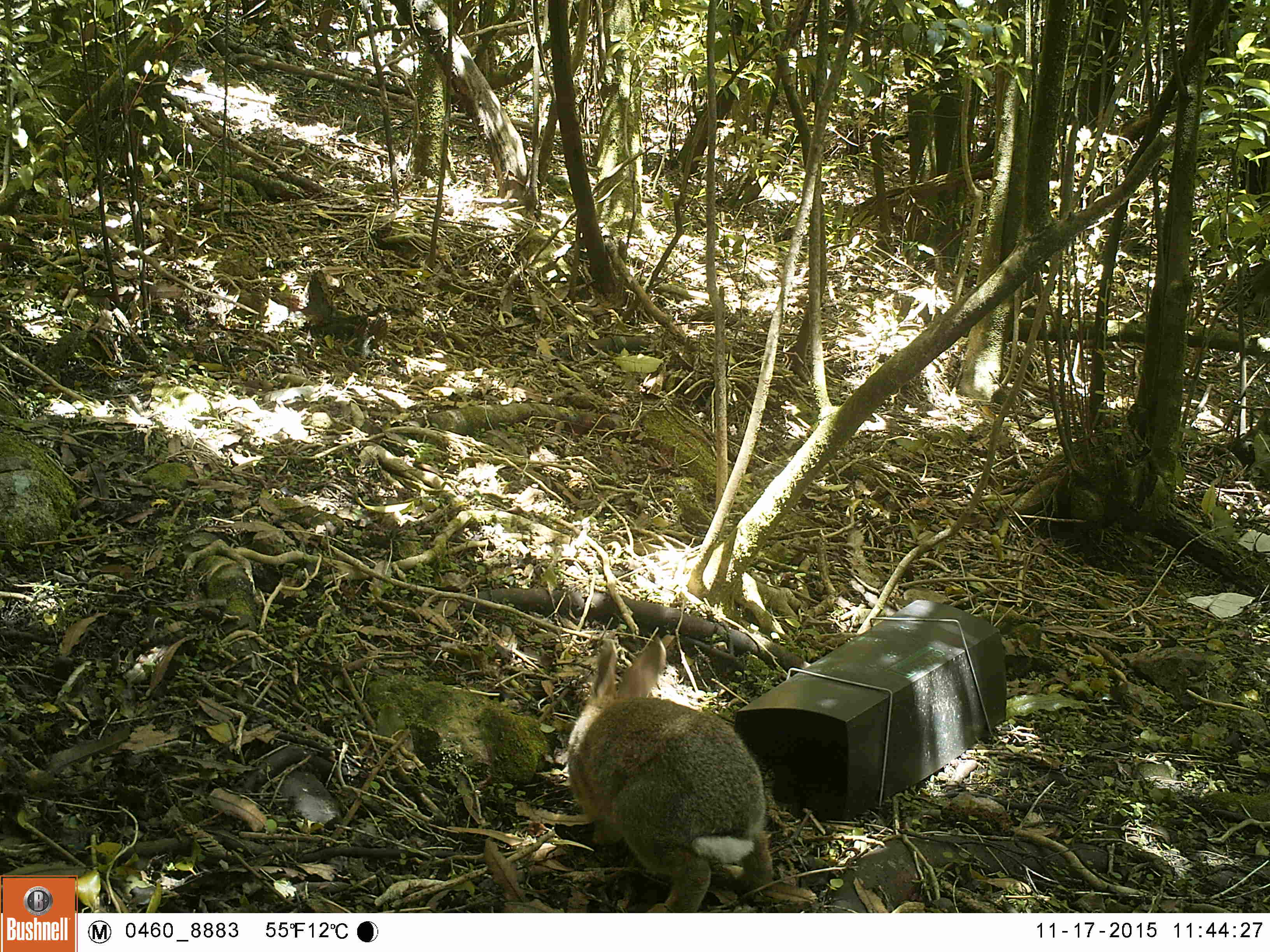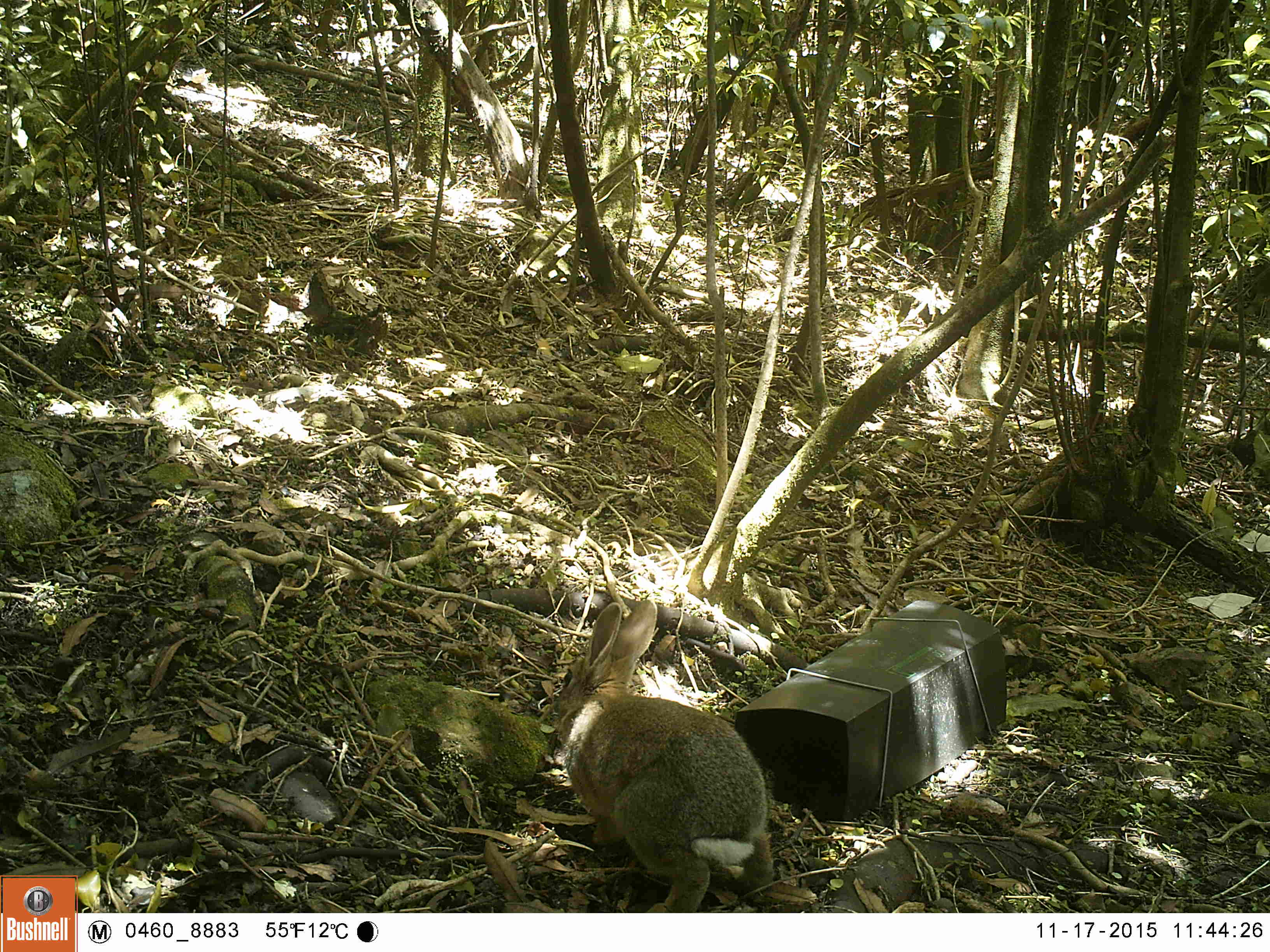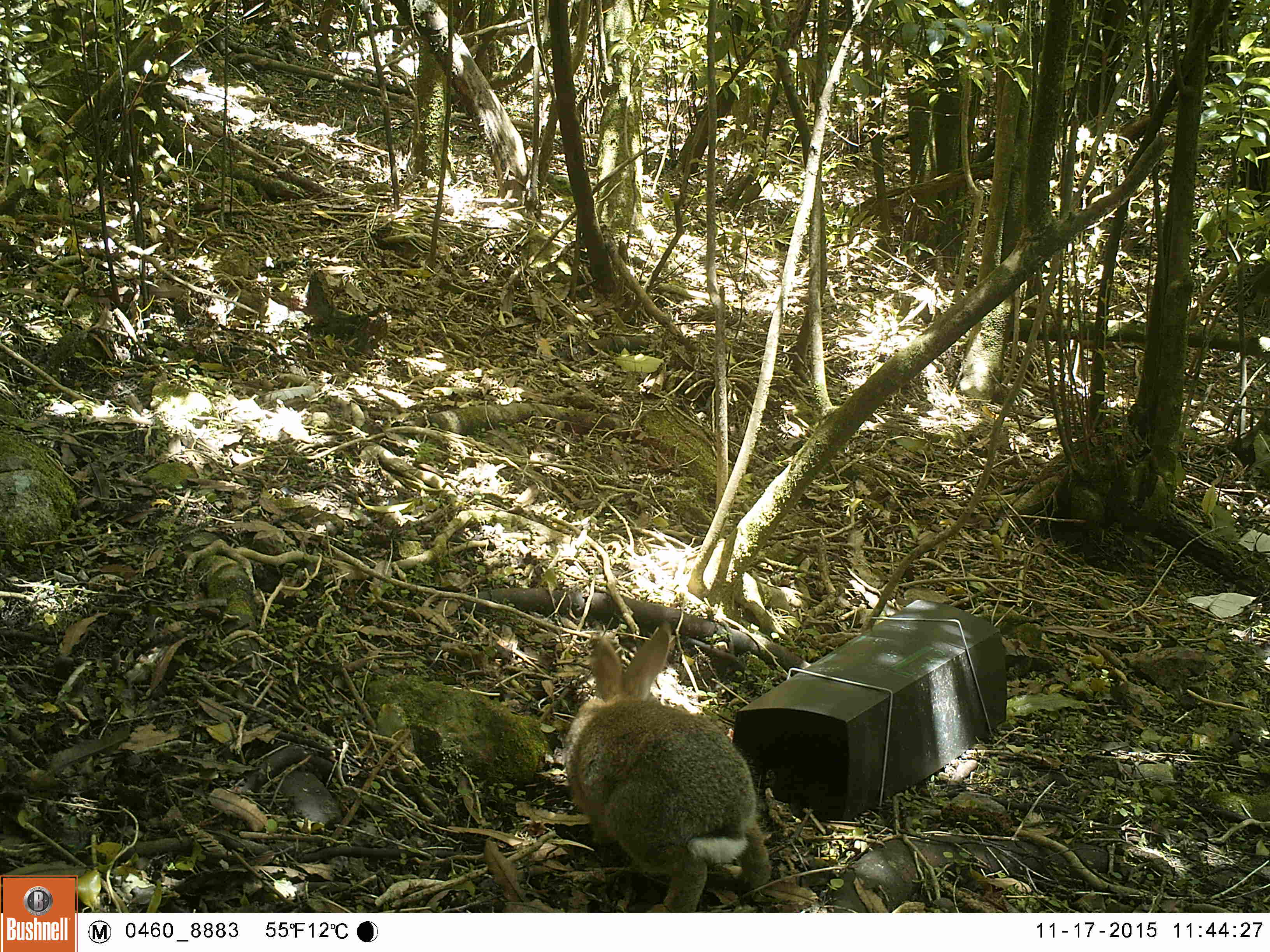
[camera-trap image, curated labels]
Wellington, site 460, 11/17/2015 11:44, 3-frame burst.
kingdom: Animalia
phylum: Chordata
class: Mammalia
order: Lagomorpha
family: Leporidae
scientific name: Leporidae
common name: rabbit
Rabbit (Leporidae).